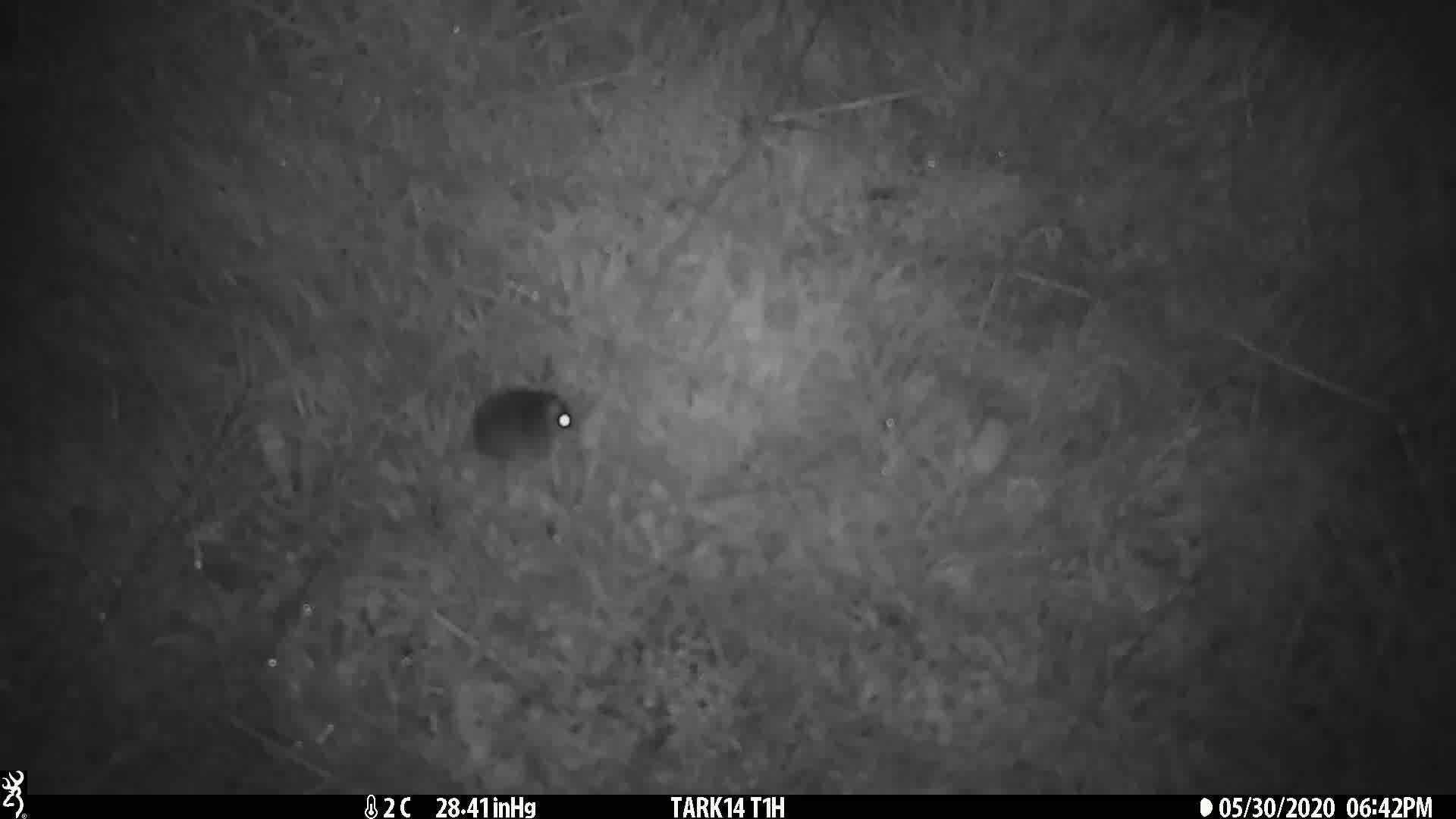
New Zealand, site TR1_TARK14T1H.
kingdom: Animalia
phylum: Chordata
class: Mammalia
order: Rodentia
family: Muridae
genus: Mus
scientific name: Mus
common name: mouse